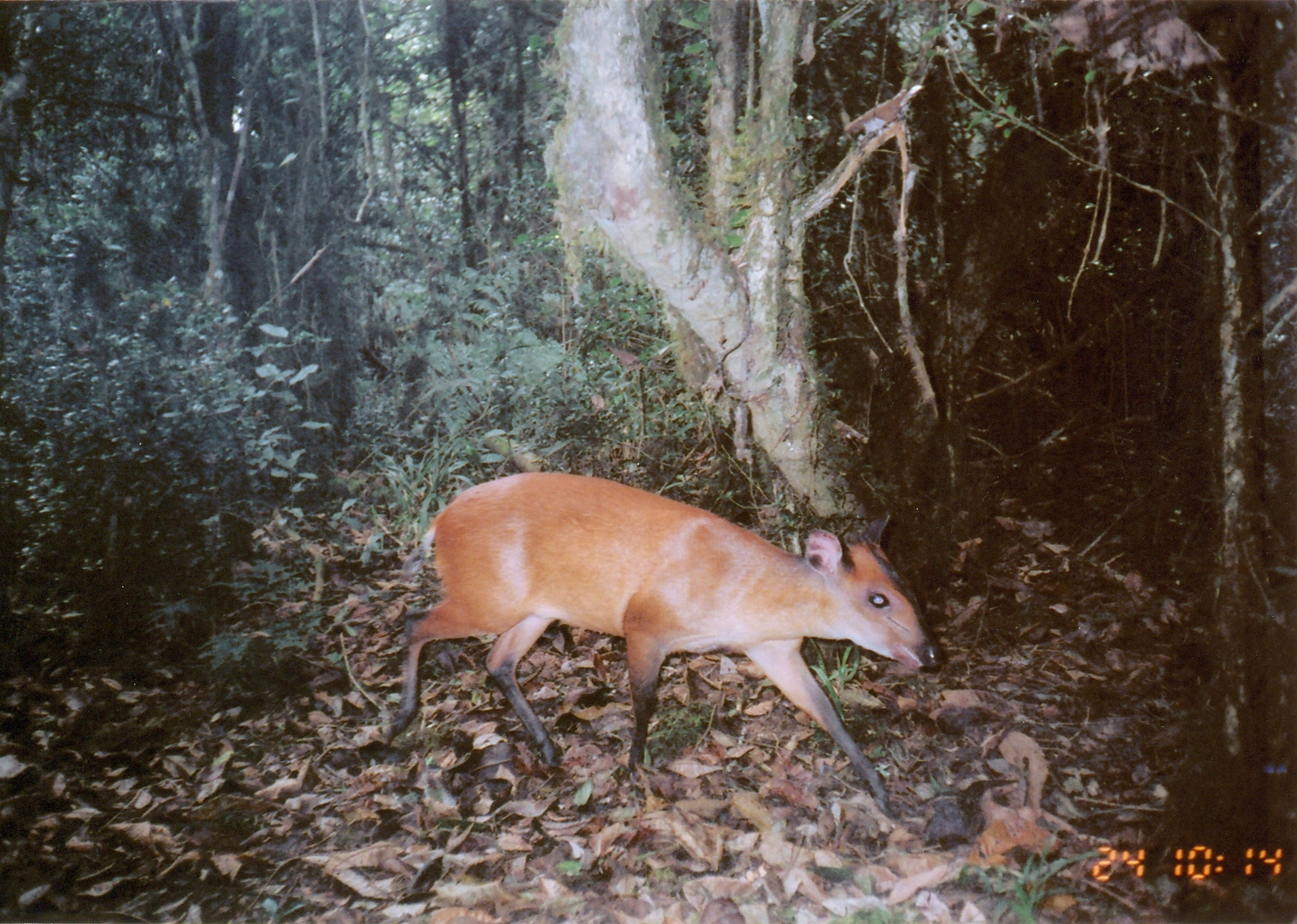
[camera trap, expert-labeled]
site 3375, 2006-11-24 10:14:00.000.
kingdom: Animalia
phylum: Chordata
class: Mammalia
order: Artiodactyla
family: Bovidae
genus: Cephalophus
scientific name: Cephalophus harveyi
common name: harvey's duiker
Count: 1.